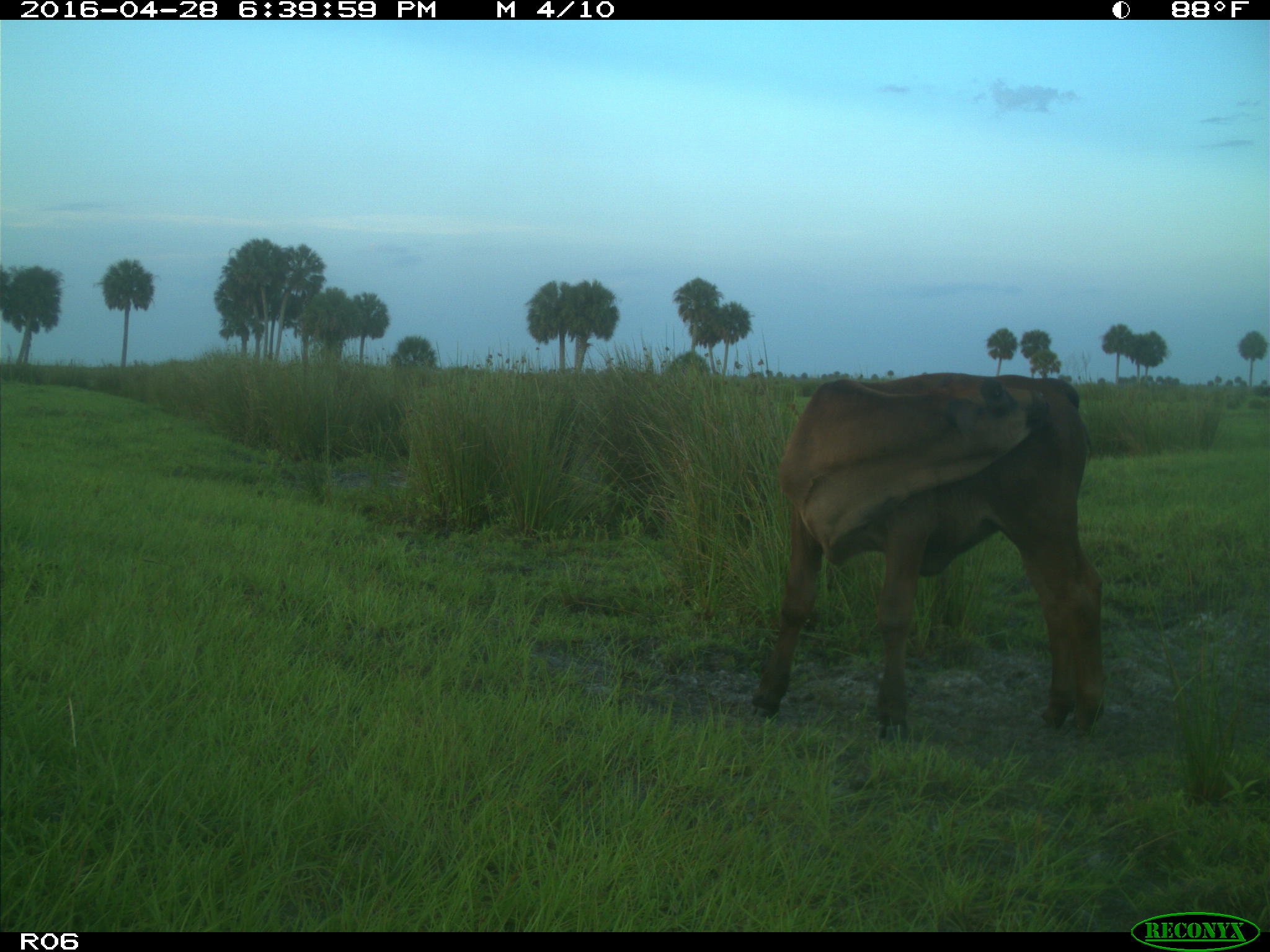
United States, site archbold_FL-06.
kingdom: Animalia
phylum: Chordata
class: Mammalia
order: Artiodactyla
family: Bovidae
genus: Bos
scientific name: Bos taurus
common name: domestic cow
Bos taurus (domestic cow).